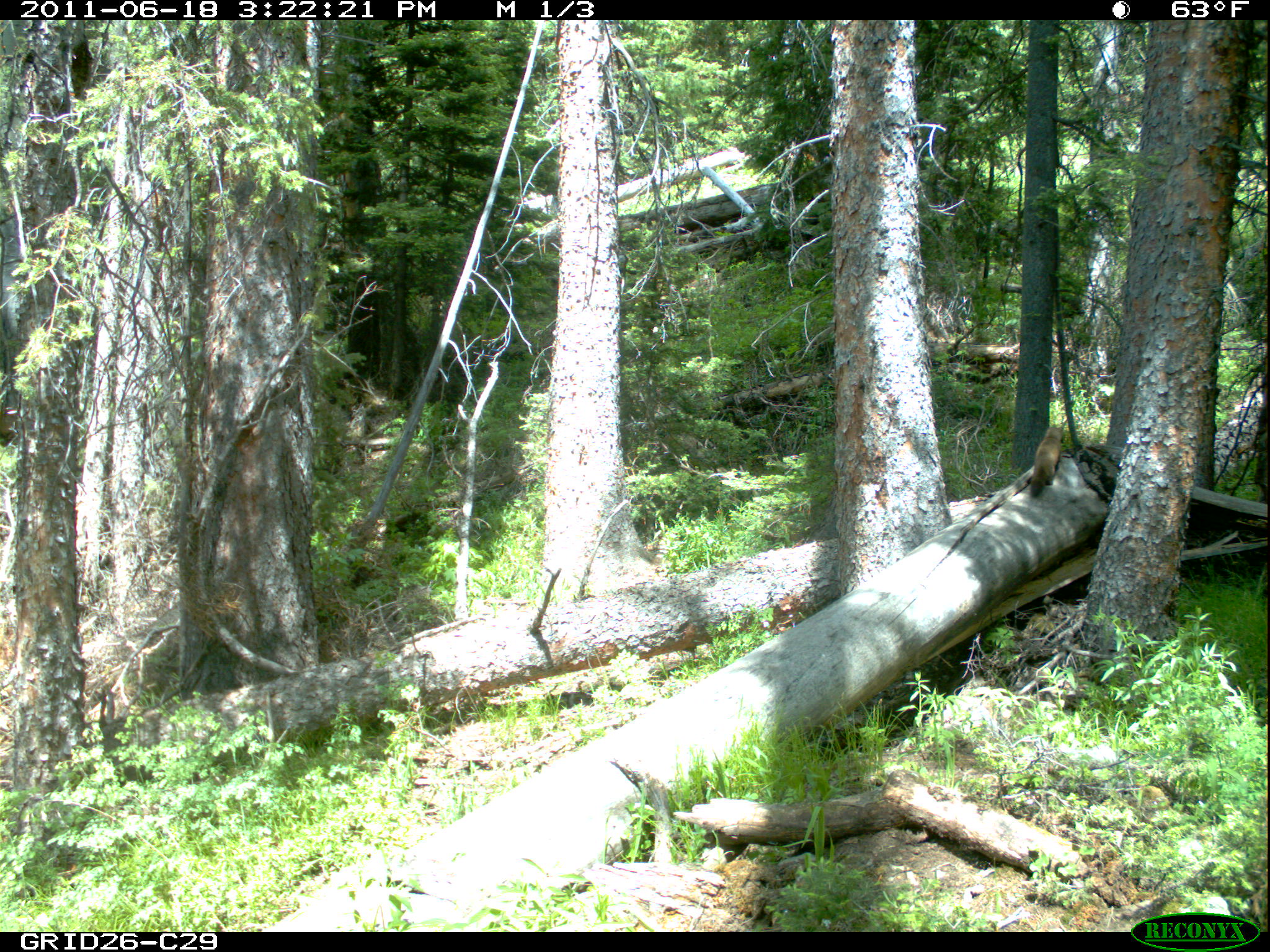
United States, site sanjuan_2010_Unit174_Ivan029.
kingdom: Animalia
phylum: Chordata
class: Mammalia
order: Carnivora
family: Mustelidae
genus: Martes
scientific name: Martes americana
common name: american marten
Martes americana (american marten).